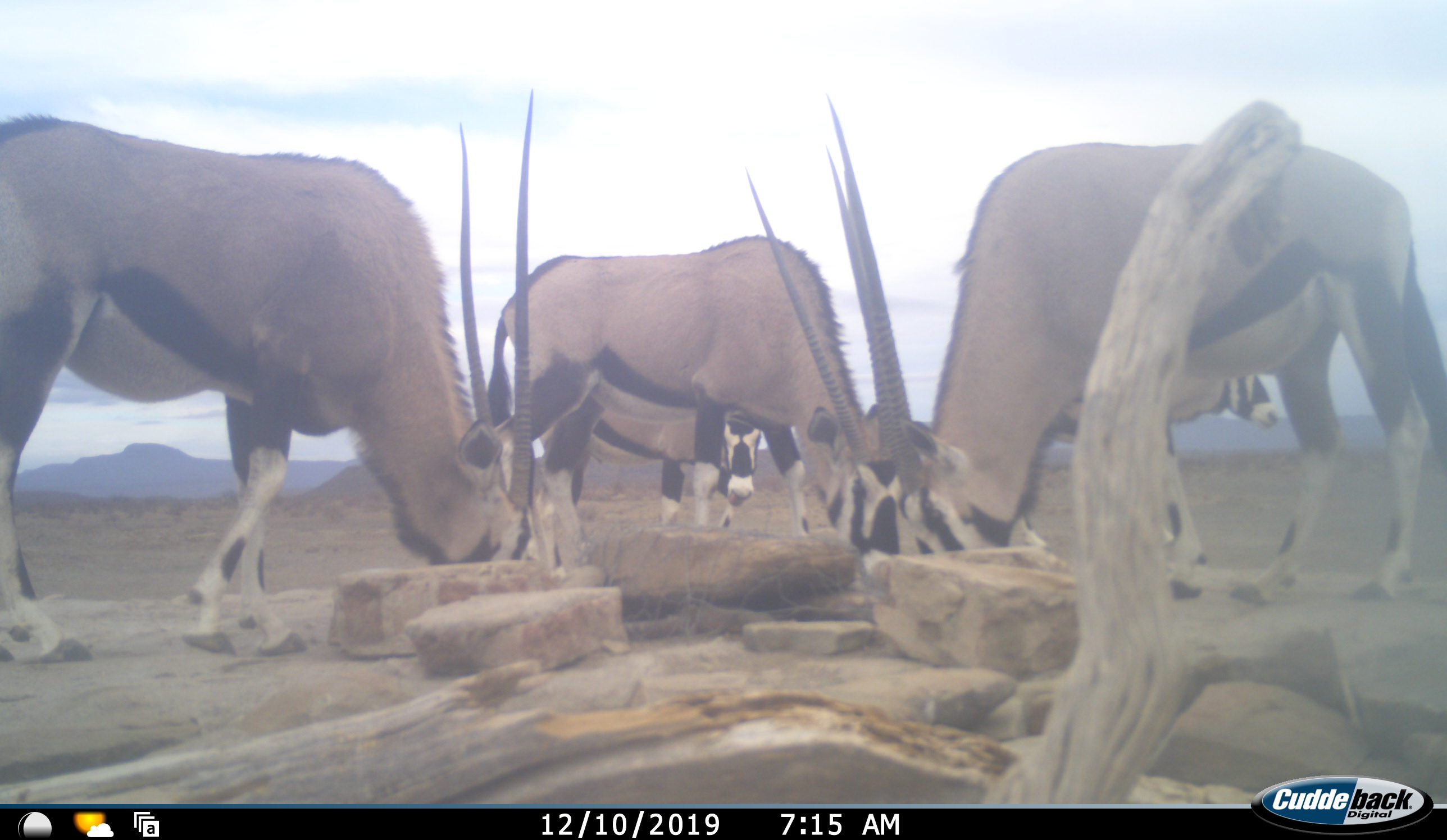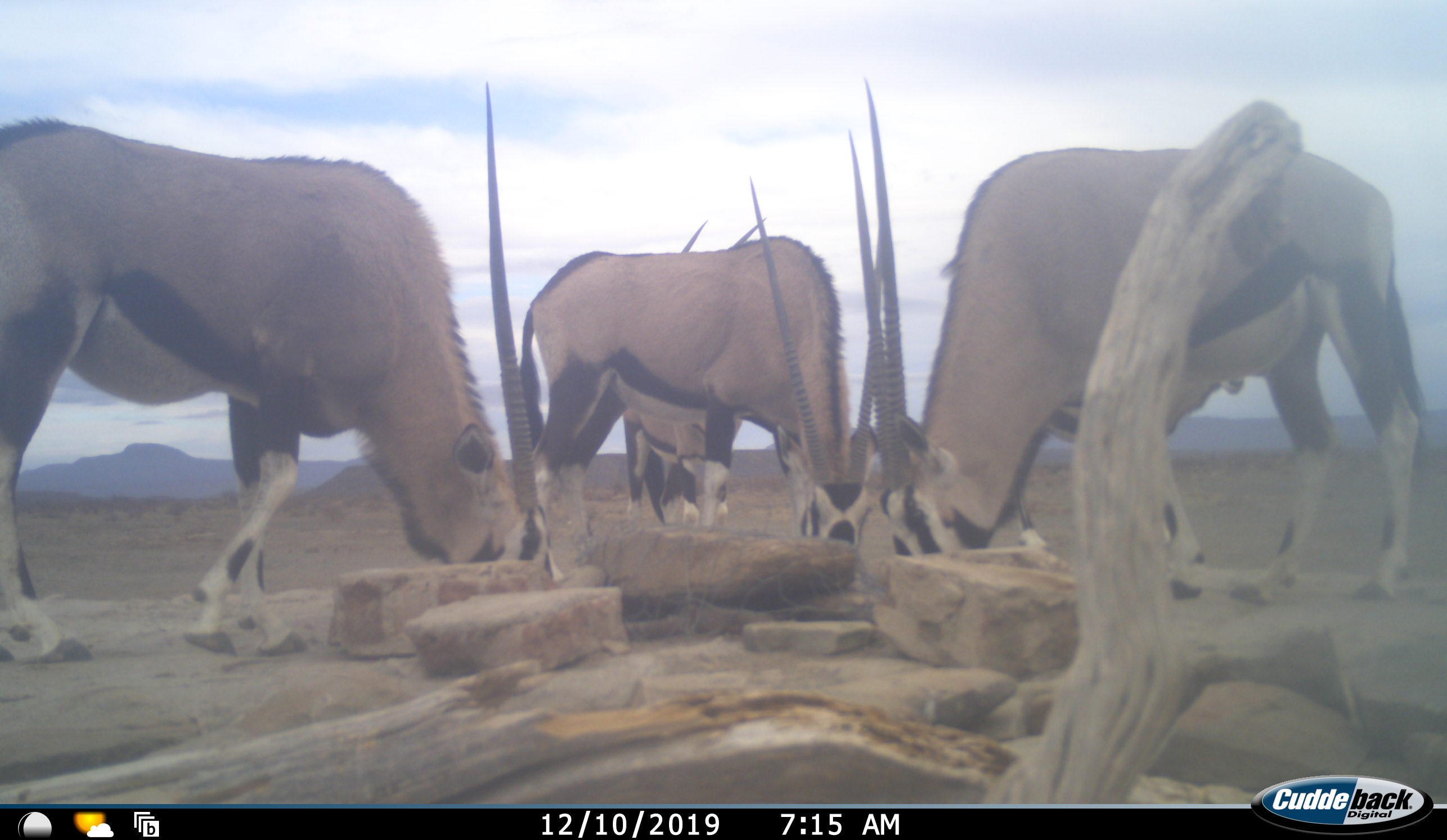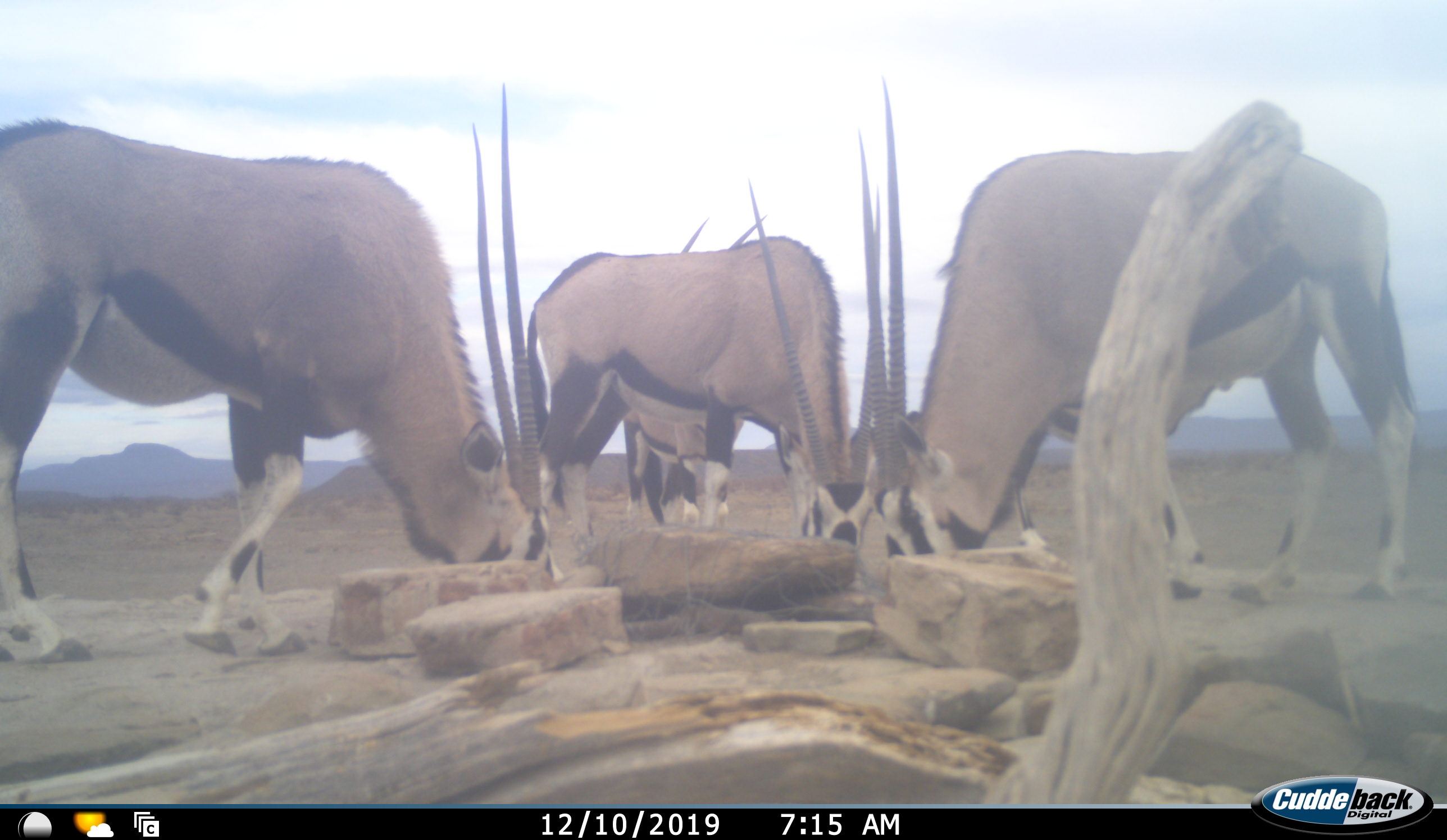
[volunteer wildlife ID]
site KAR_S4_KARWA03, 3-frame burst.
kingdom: Animalia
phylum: Chordata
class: Mammalia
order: Artiodactyla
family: Bovidae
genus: Oryx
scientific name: Oryx gazella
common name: gemsbok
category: oryx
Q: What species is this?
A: Oryx (gemsbok) (Oryx gazella).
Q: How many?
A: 5.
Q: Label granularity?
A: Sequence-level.